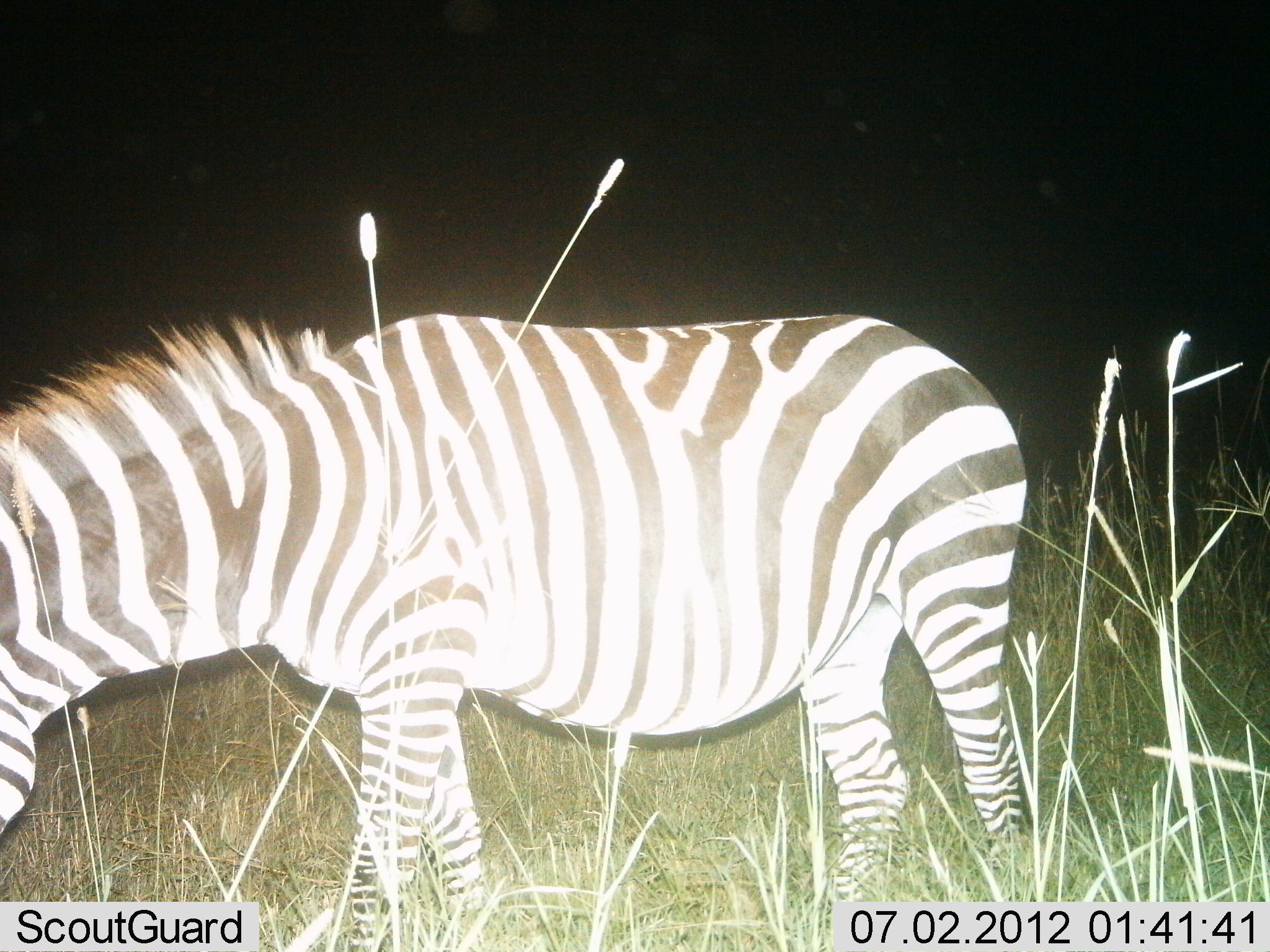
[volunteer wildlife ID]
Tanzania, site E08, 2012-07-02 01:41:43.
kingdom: Animalia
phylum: Chordata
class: Mammalia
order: Perissodactyla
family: Equidae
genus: Equus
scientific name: Equus quagga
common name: plains zebra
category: zebra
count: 1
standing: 30%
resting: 0%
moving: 0%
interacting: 0%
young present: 0%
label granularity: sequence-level